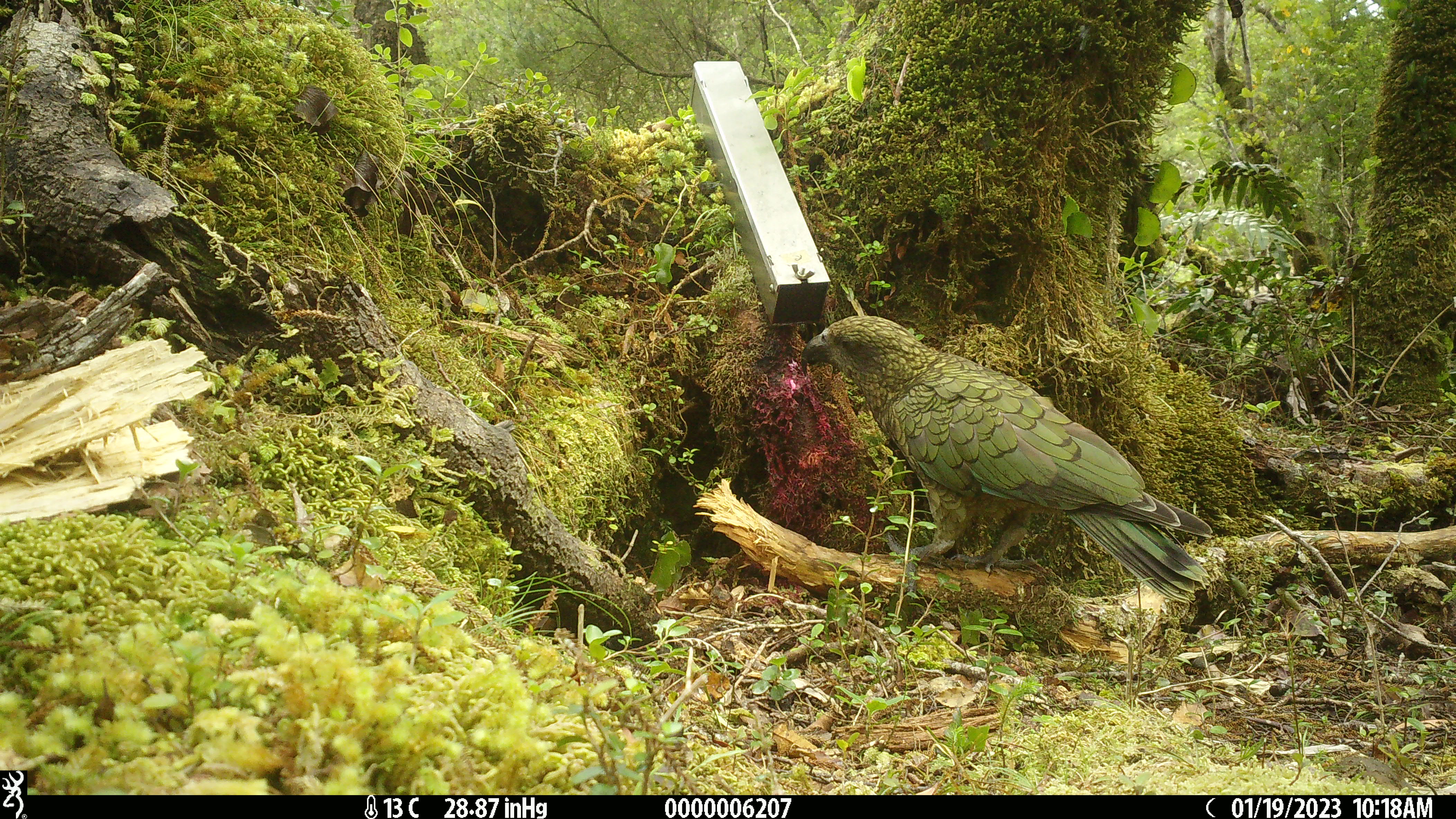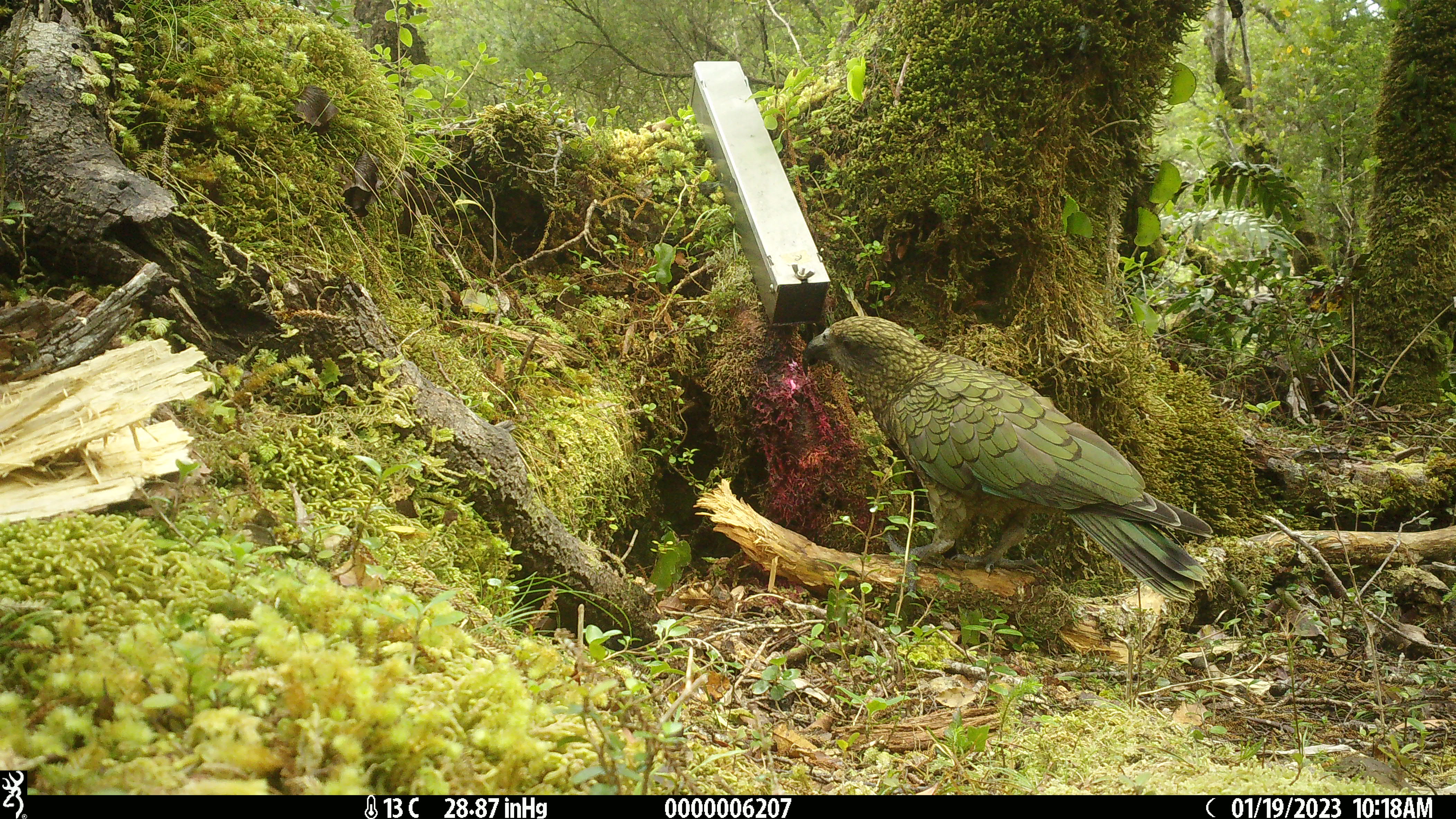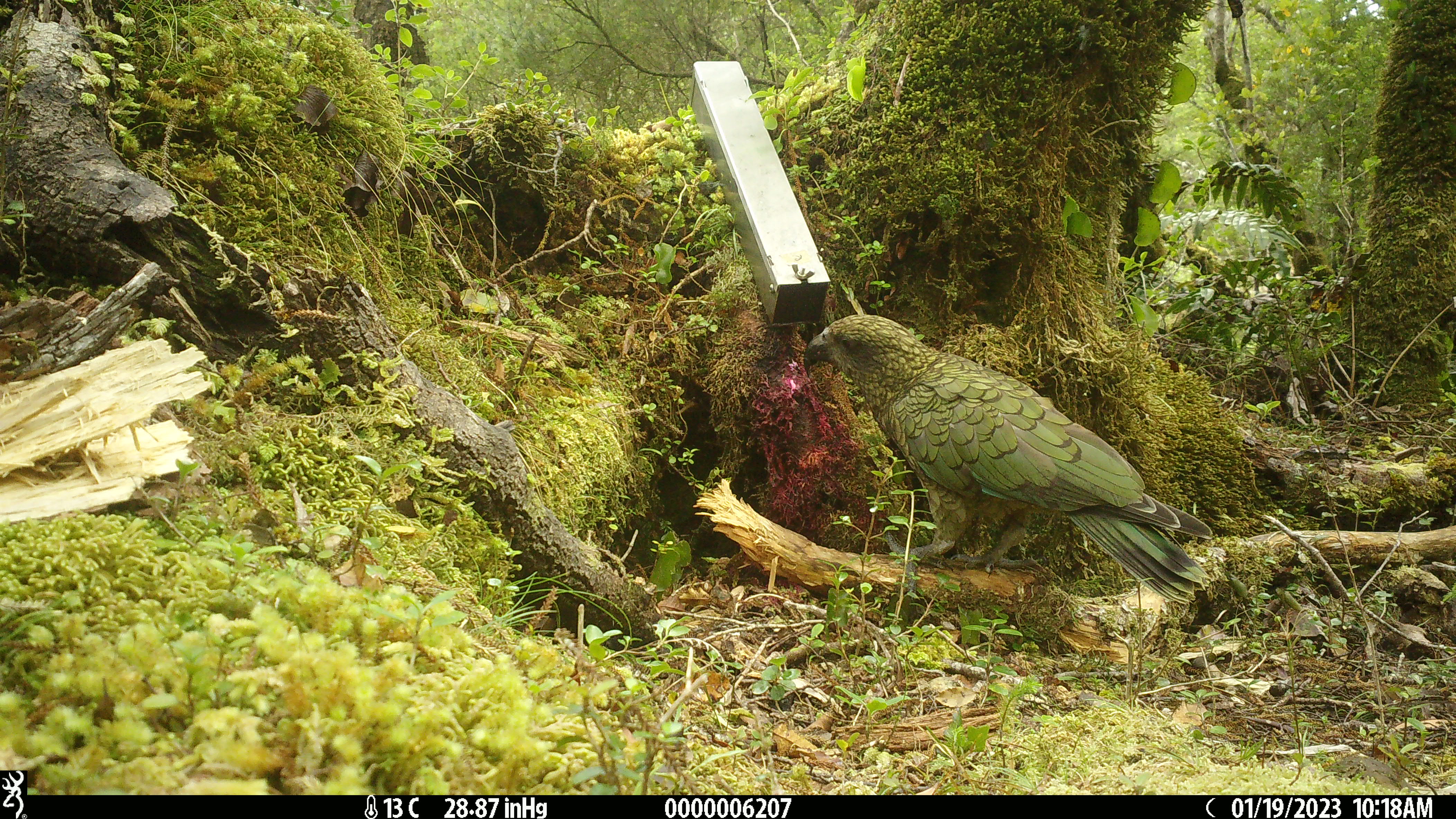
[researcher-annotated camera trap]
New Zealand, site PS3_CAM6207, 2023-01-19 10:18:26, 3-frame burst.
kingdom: Animalia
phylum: Chordata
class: Aves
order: Psittaciformes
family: Strigopidae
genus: Nestor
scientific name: Nestor notabilis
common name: kea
Kea (Nestor notabilis).